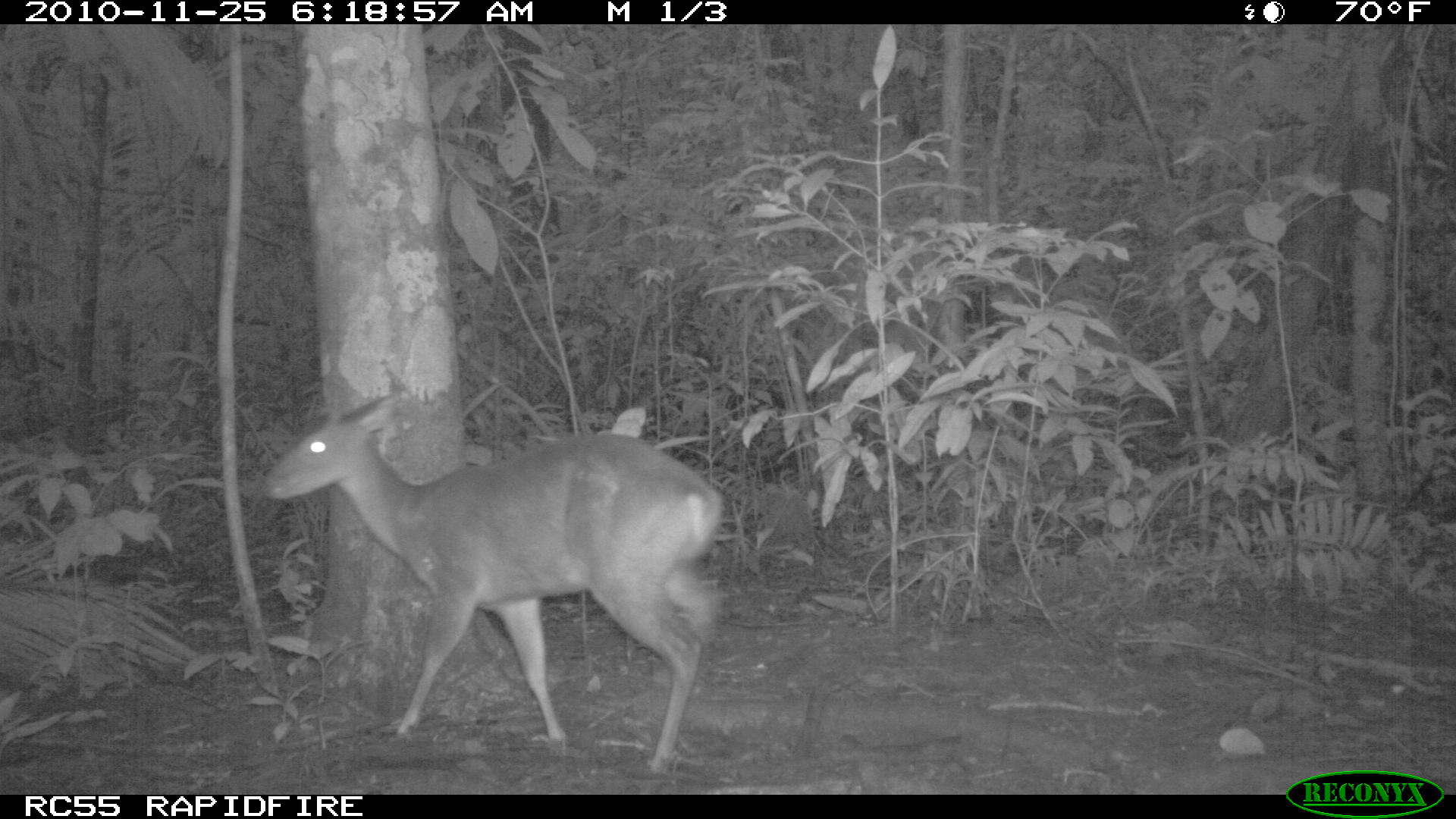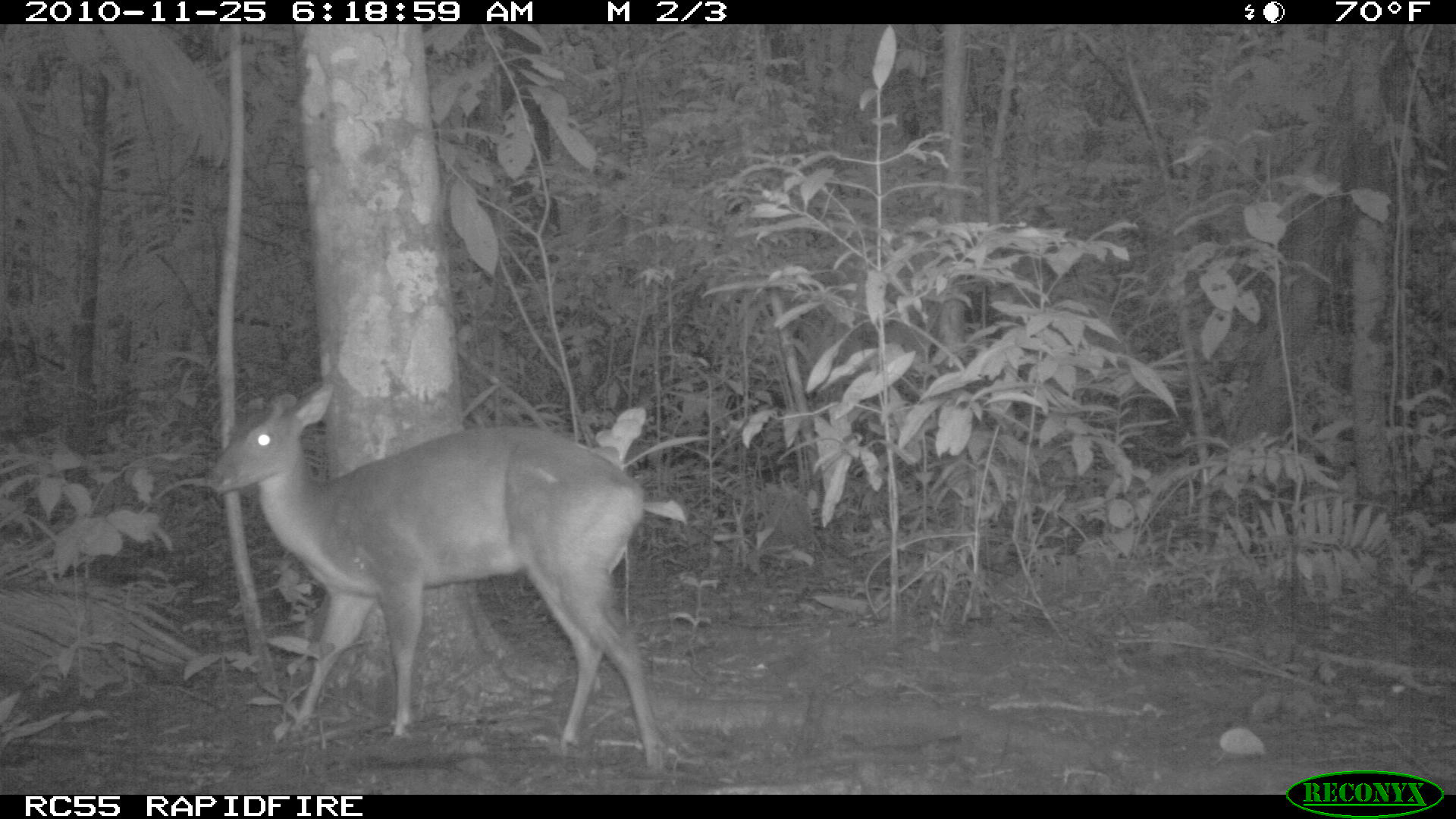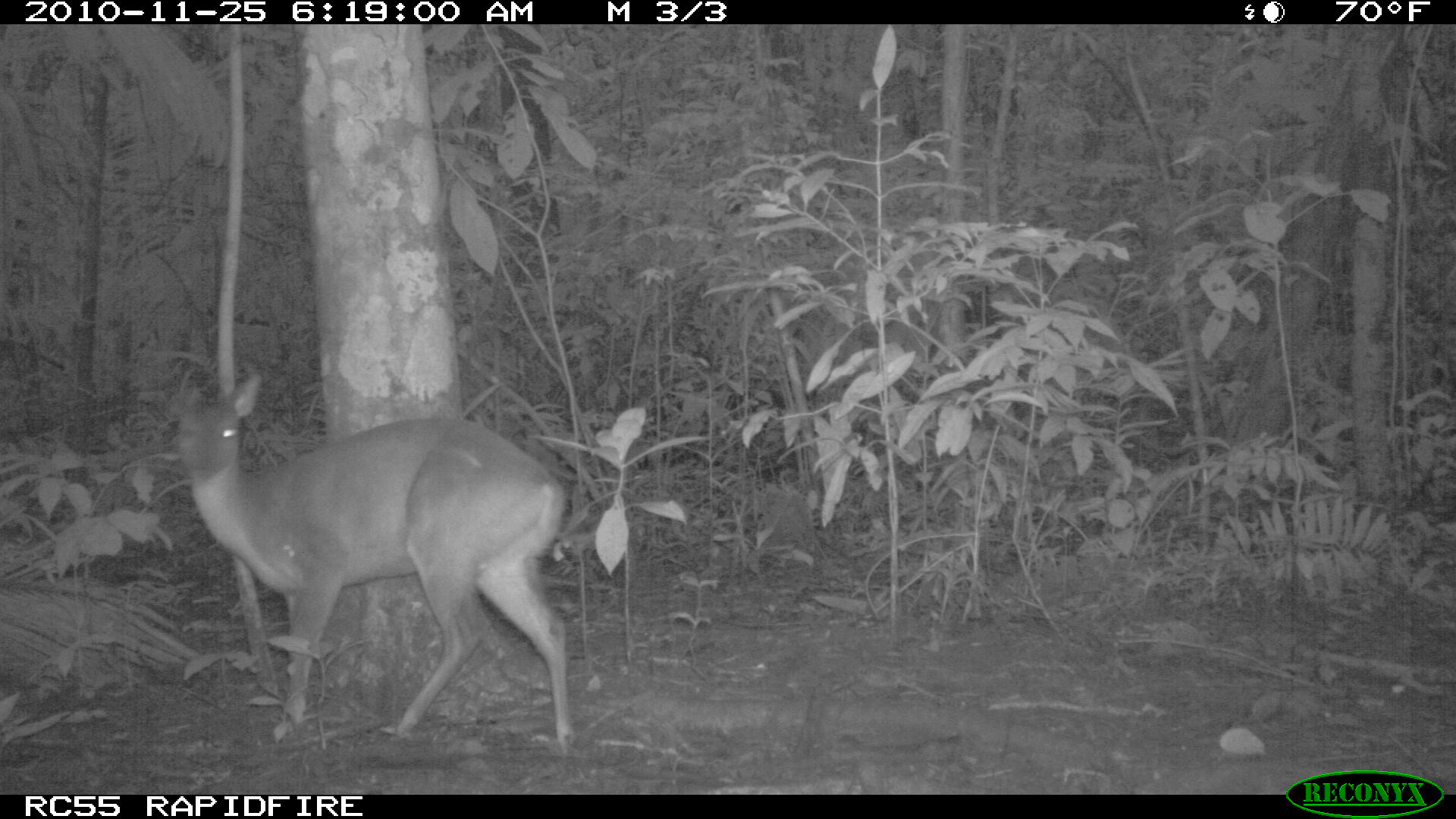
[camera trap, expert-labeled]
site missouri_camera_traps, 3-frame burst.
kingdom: Animalia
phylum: Chordata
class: Mammalia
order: Artiodactyla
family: Cervidae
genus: Odocoileus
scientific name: Odocoileus virginianus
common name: white-tailed deer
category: white tailed deer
White tailed deer (white-tailed deer) (Odocoileus virginianus). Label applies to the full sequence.